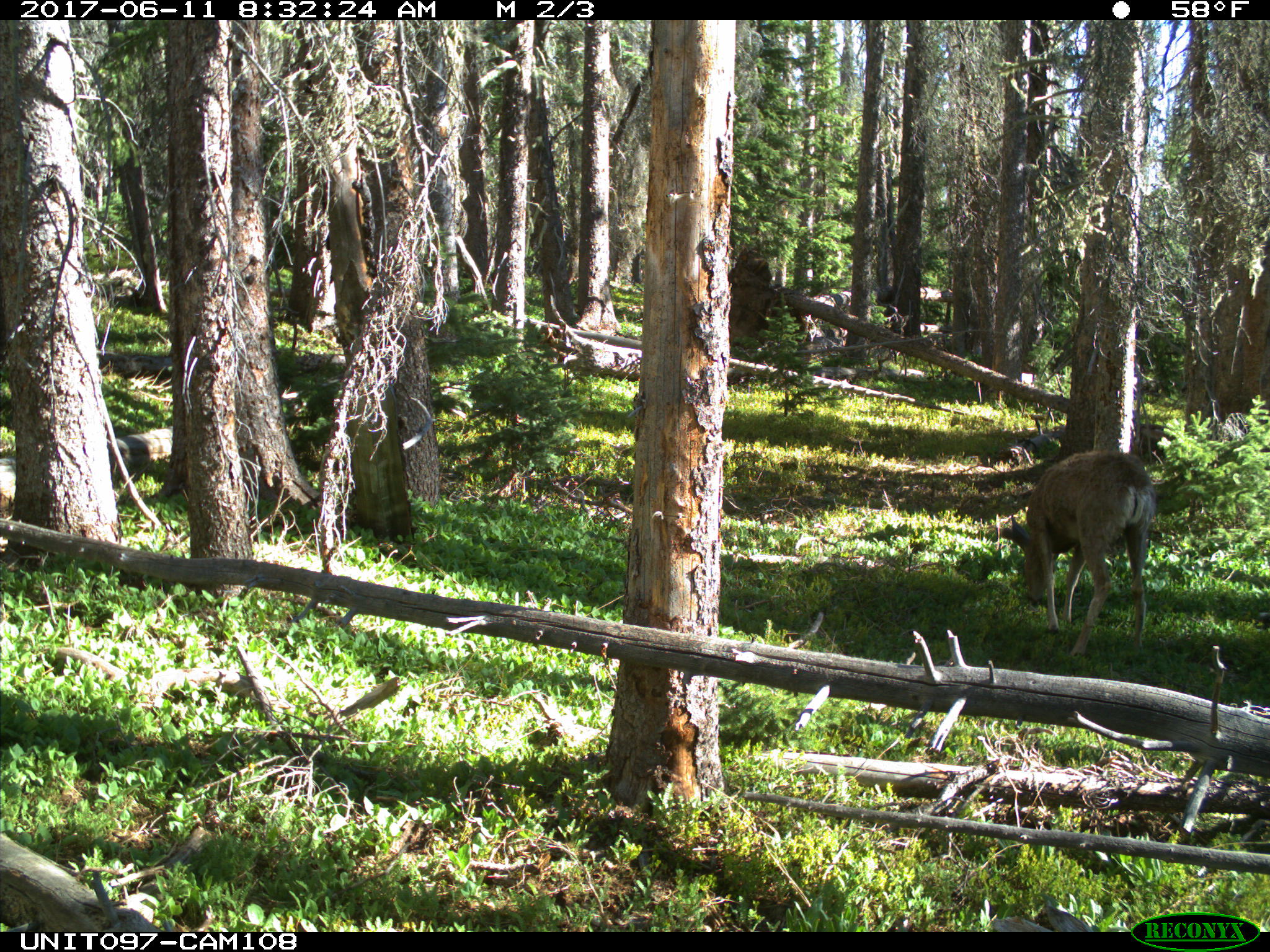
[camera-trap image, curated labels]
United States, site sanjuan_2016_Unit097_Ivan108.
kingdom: Animalia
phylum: Chordata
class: Mammalia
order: Artiodactyla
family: Cervidae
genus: Odocoileus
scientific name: Odocoileus hemionus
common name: mule deer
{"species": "Odocoileus hemionus (mule deer)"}